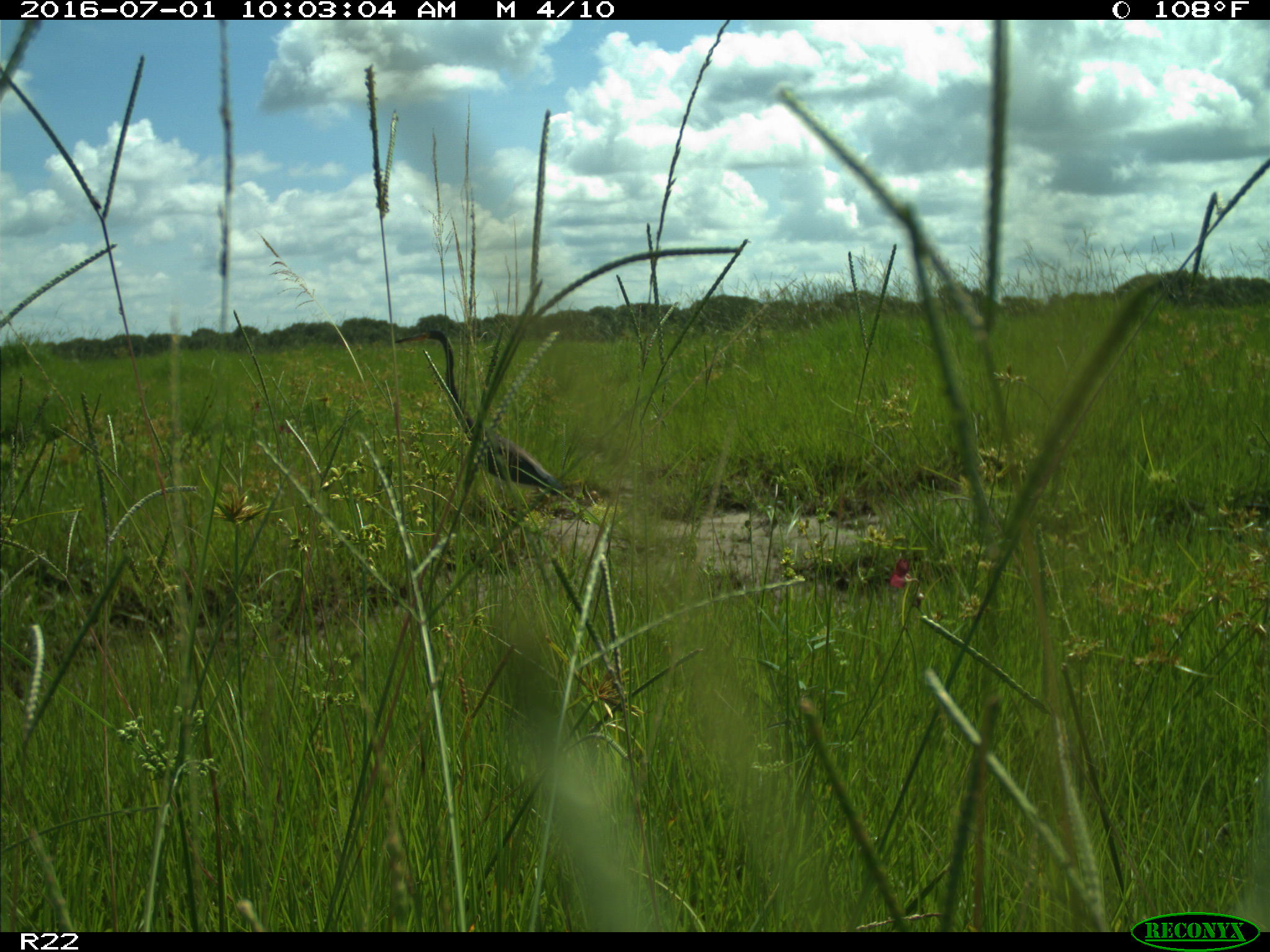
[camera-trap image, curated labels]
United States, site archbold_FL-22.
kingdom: Animalia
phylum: Chordata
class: Aves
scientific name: Aves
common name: birds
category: unidentified bird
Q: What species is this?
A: Unidentified bird (birds) (Aves).